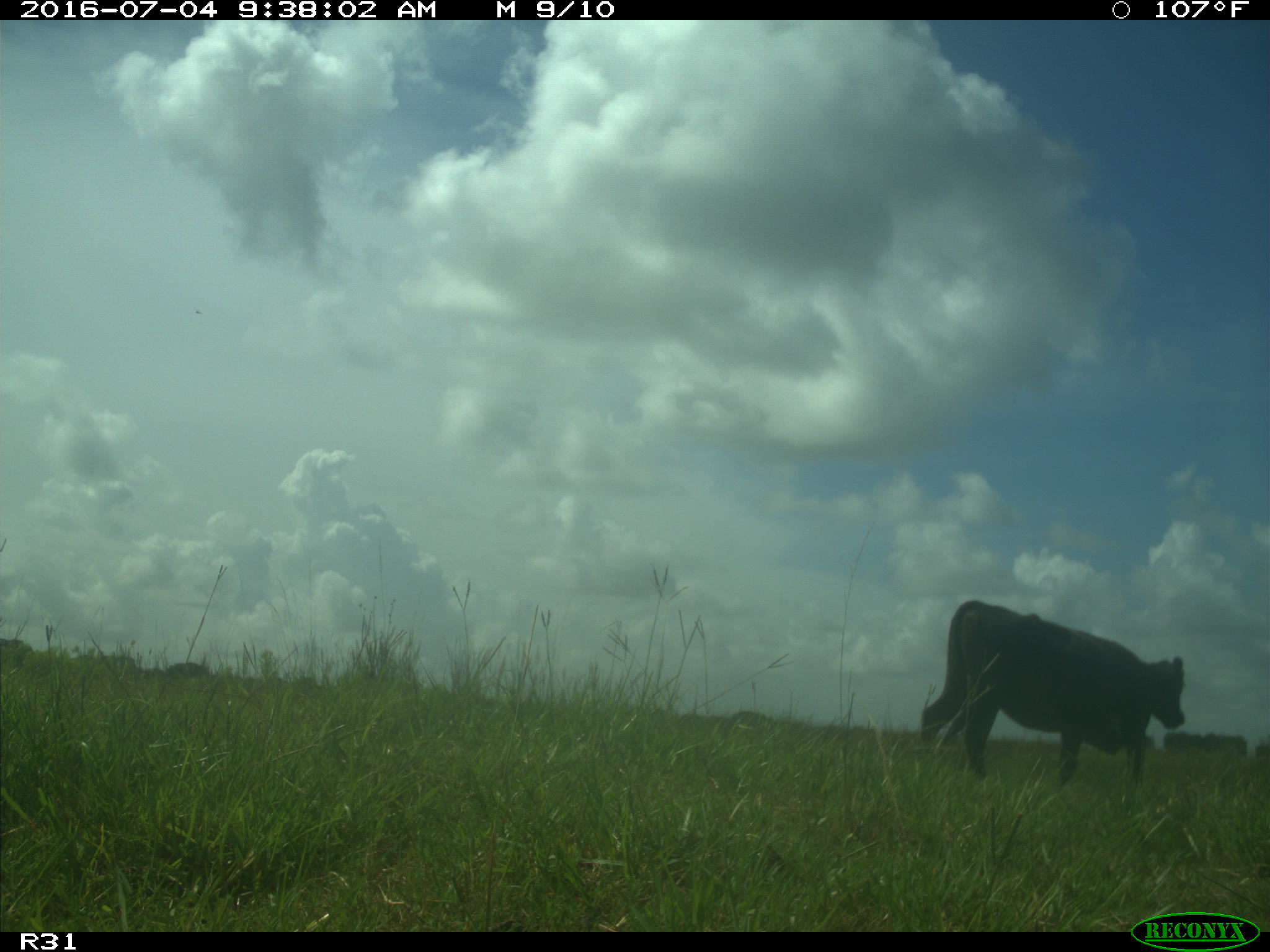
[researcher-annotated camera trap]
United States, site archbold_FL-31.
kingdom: Animalia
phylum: Chordata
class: Mammalia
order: Artiodactyla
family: Bovidae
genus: Bos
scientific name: Bos taurus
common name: domestic cow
Bos taurus (domestic cow).